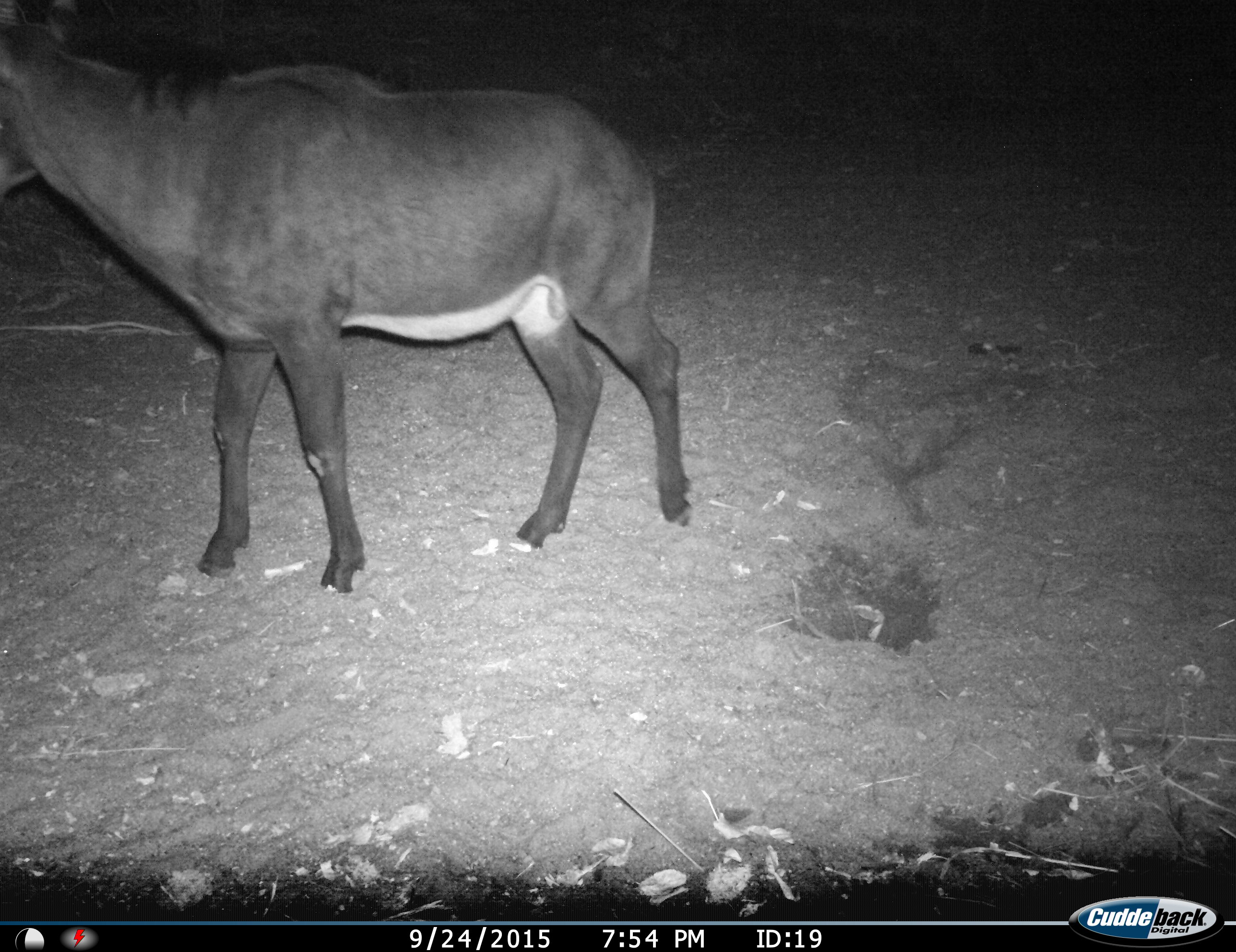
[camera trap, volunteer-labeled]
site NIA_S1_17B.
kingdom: Animalia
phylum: Chordata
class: Mammalia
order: Artiodactyla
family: Bovidae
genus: Hippotragus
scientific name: Hippotragus niger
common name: sable antelope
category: sable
Sable (sable antelope) (Hippotragus niger), count 1. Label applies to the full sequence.